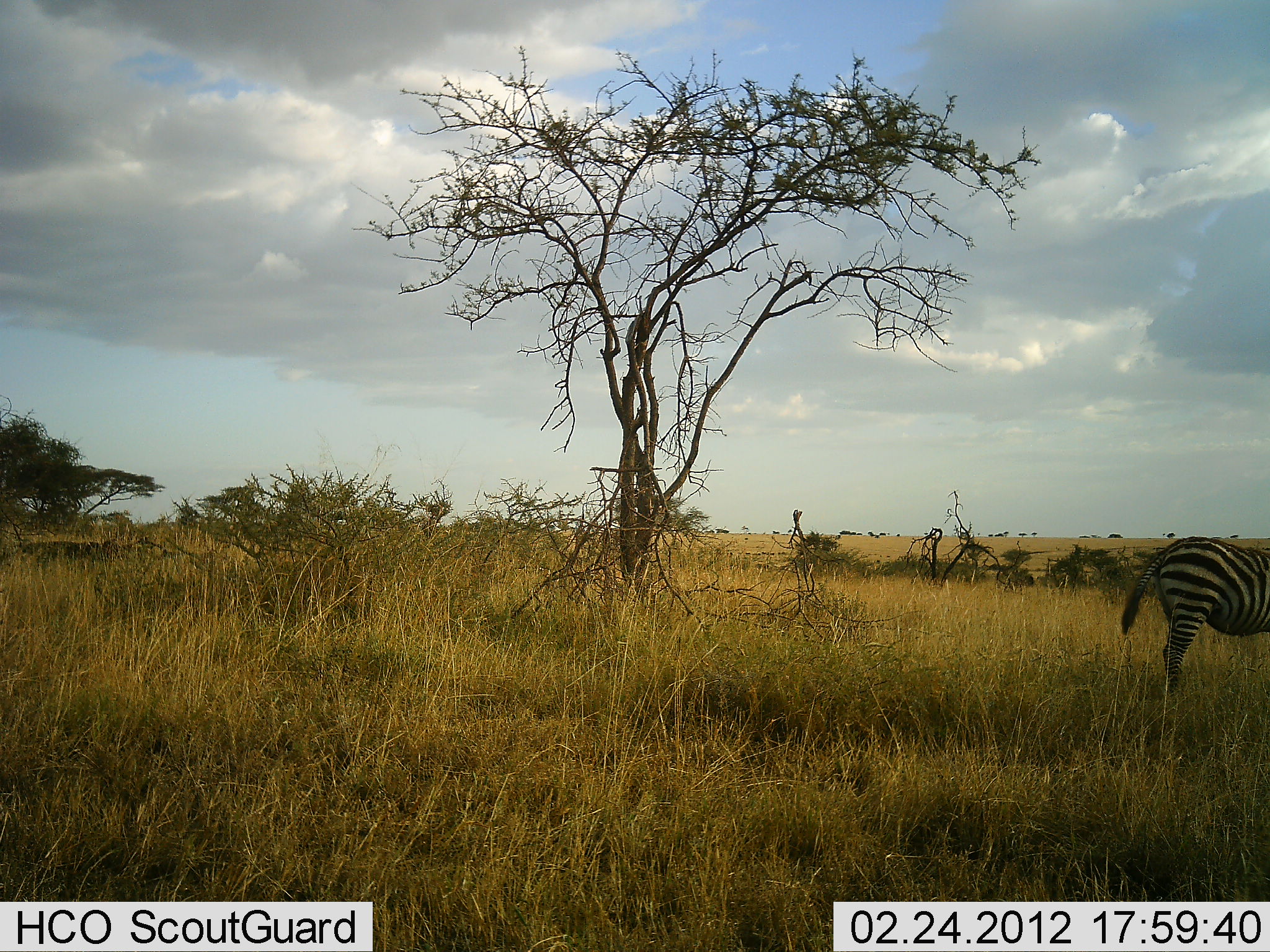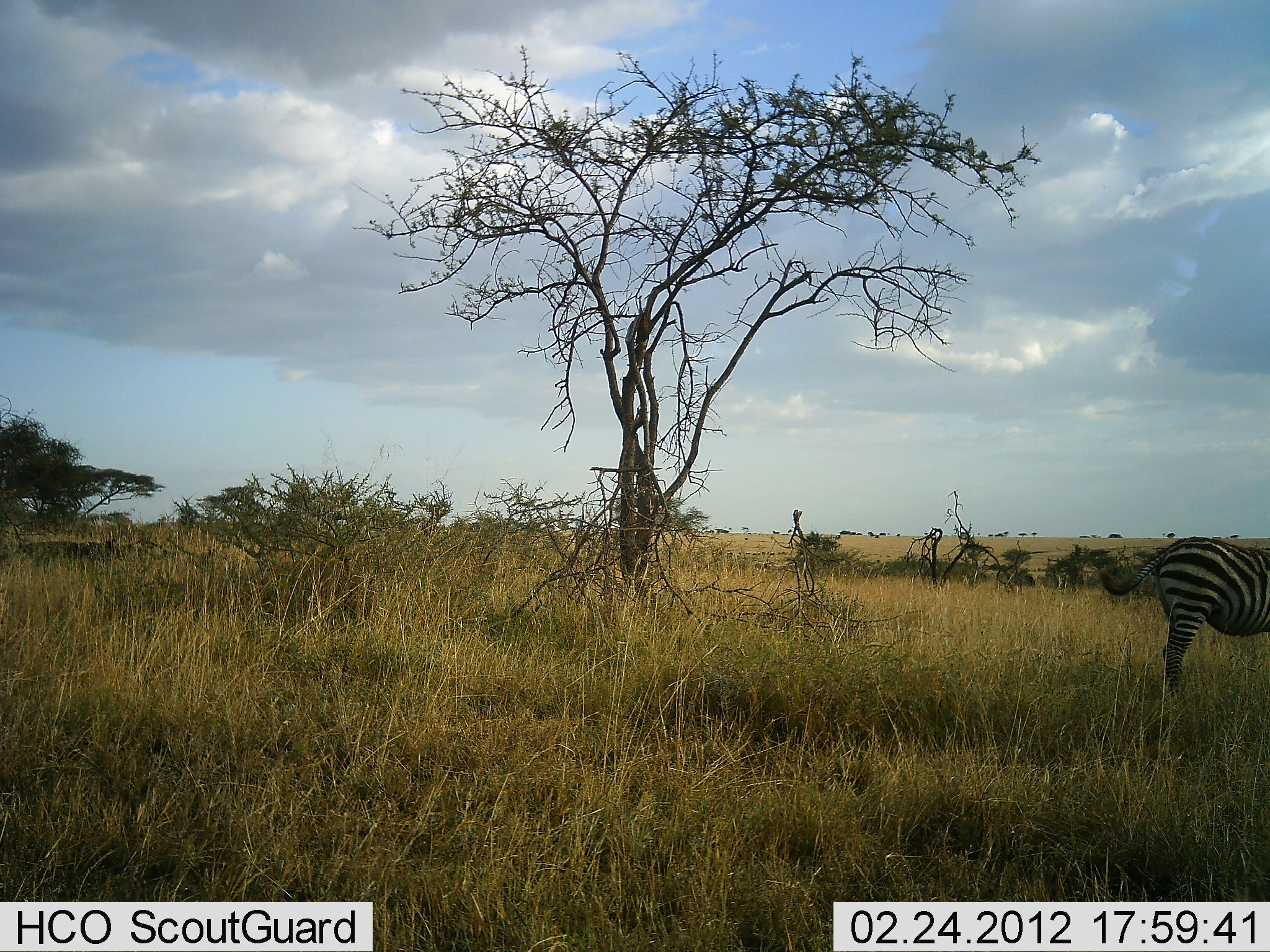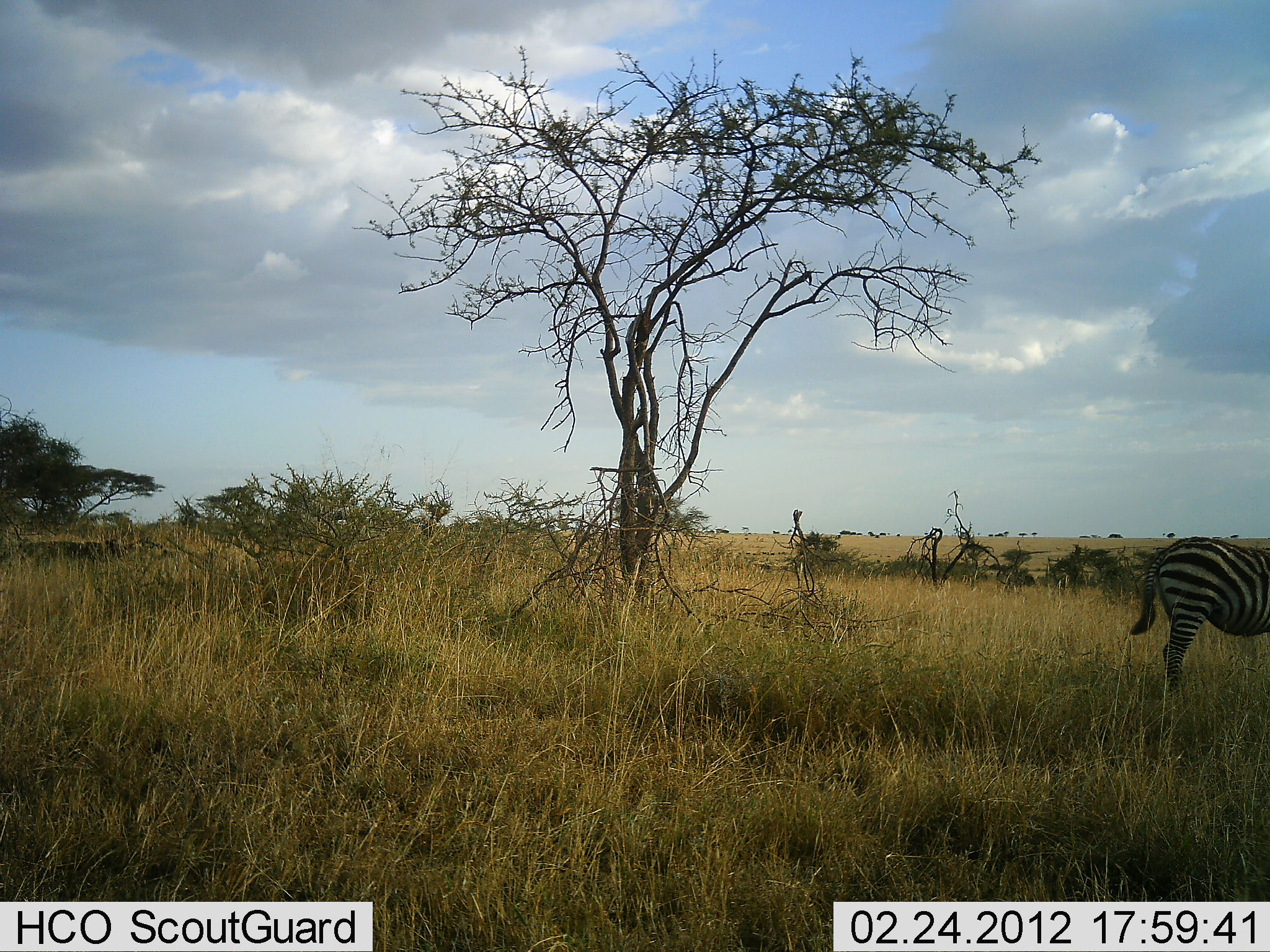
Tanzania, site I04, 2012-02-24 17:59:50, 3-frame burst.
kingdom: Animalia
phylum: Chordata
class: Mammalia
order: Perissodactyla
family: Equidae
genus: Equus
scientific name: Equus quagga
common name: plains zebra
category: zebra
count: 1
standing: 96%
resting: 0%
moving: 0%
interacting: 0%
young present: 0%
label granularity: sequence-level